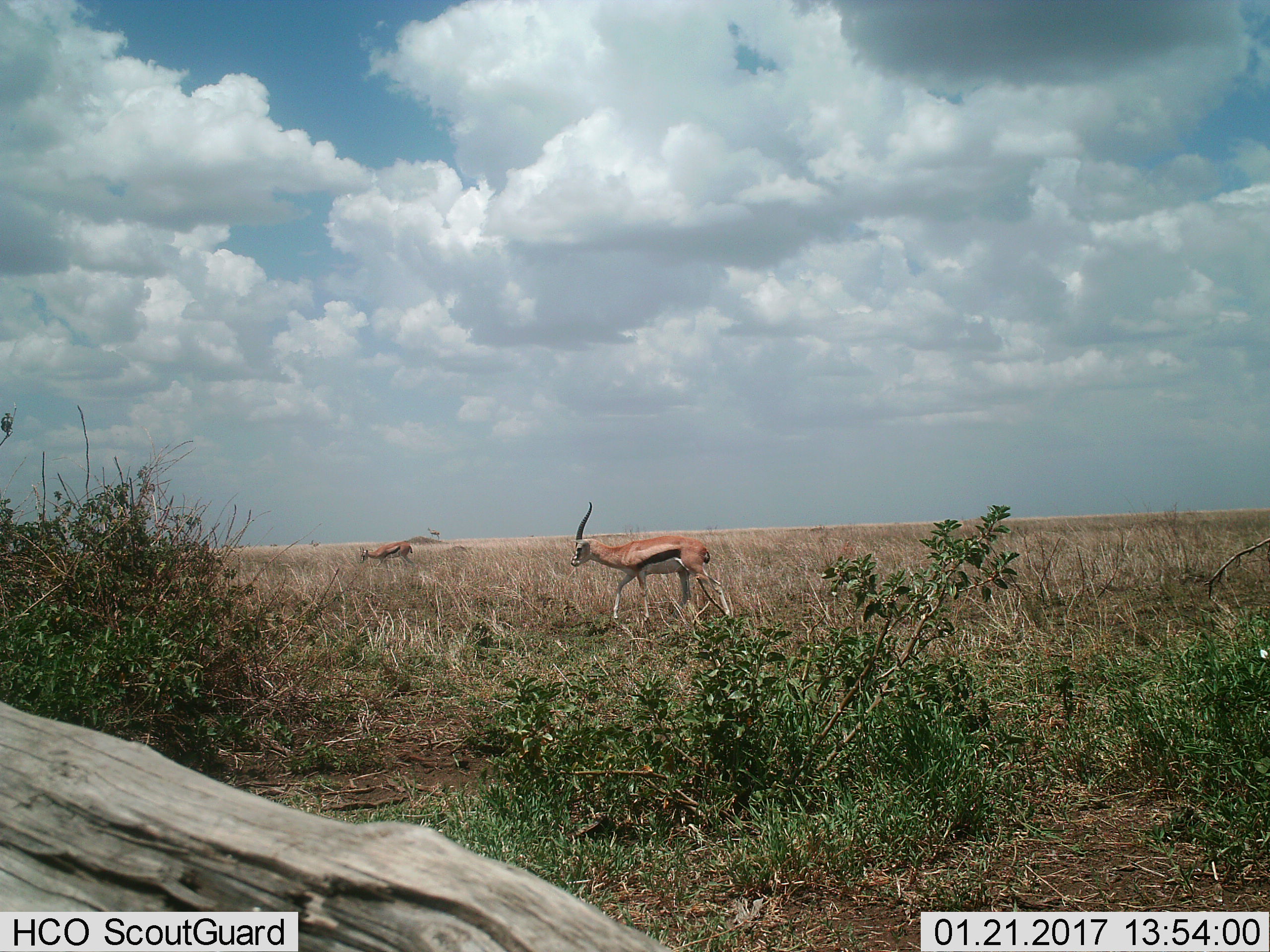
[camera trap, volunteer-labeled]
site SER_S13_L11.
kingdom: Animalia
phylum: Chordata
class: Mammalia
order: Artiodactyla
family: Bovidae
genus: Eudorcas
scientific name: Eudorcas thomsonii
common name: thomson's gazelle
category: gazellethomsons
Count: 2.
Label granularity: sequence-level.